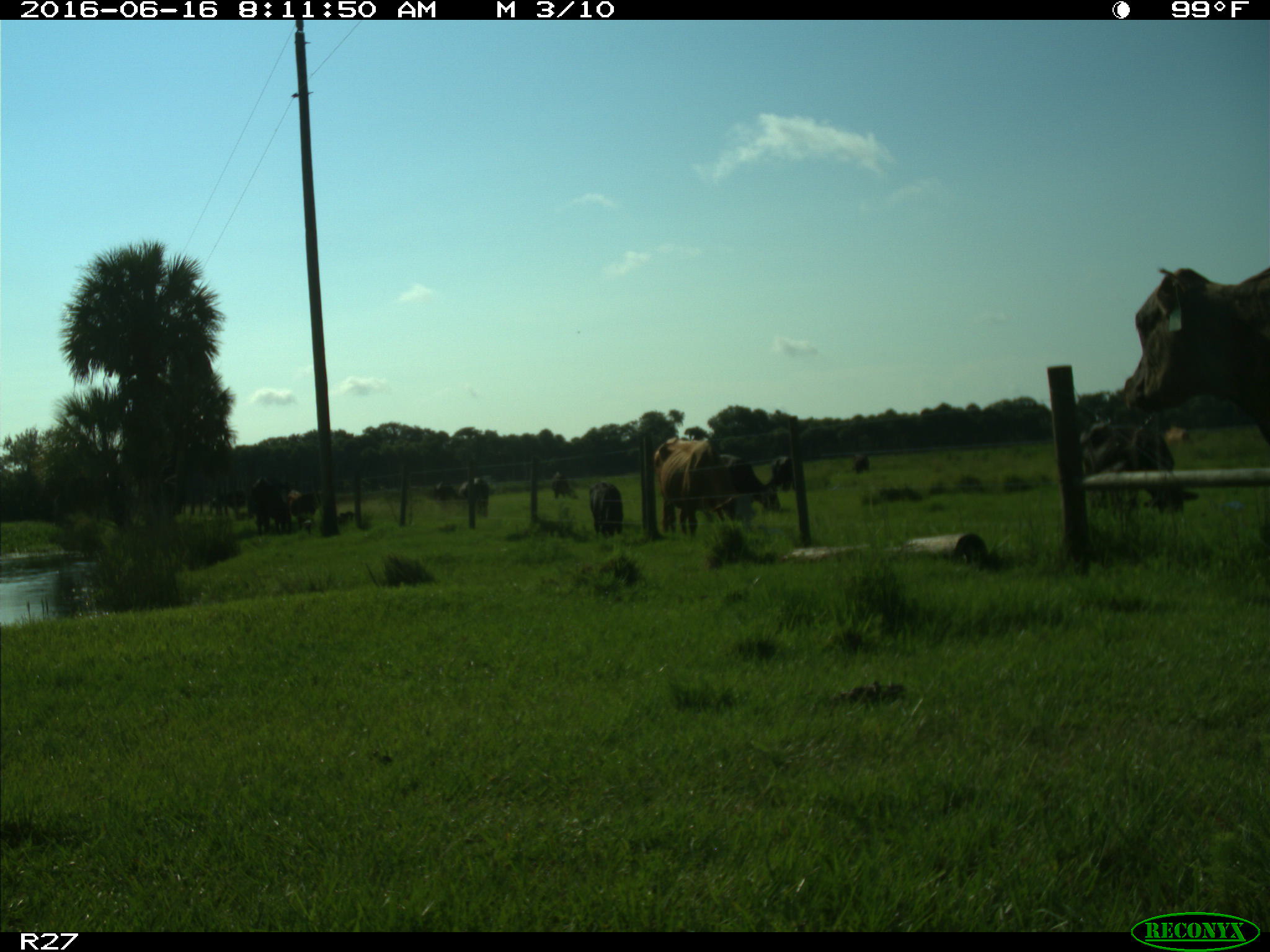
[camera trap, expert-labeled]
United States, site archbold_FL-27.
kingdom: Animalia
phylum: Chordata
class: Mammalia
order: Artiodactyla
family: Bovidae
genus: Bos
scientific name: Bos taurus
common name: domestic cow